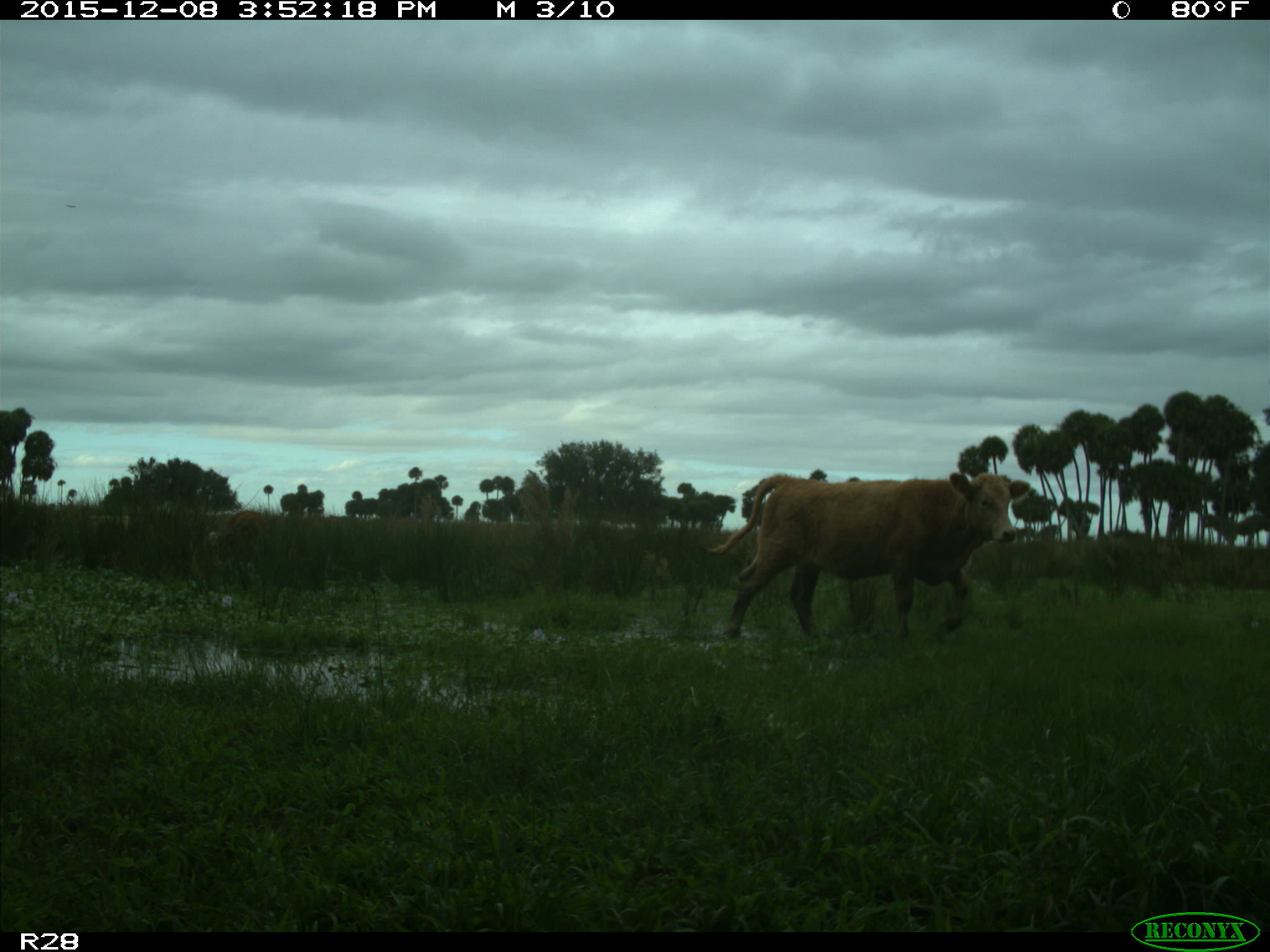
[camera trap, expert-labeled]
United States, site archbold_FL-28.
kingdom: Animalia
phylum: Chordata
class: Mammalia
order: Artiodactyla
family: Bovidae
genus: Bos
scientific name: Bos taurus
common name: domestic cow